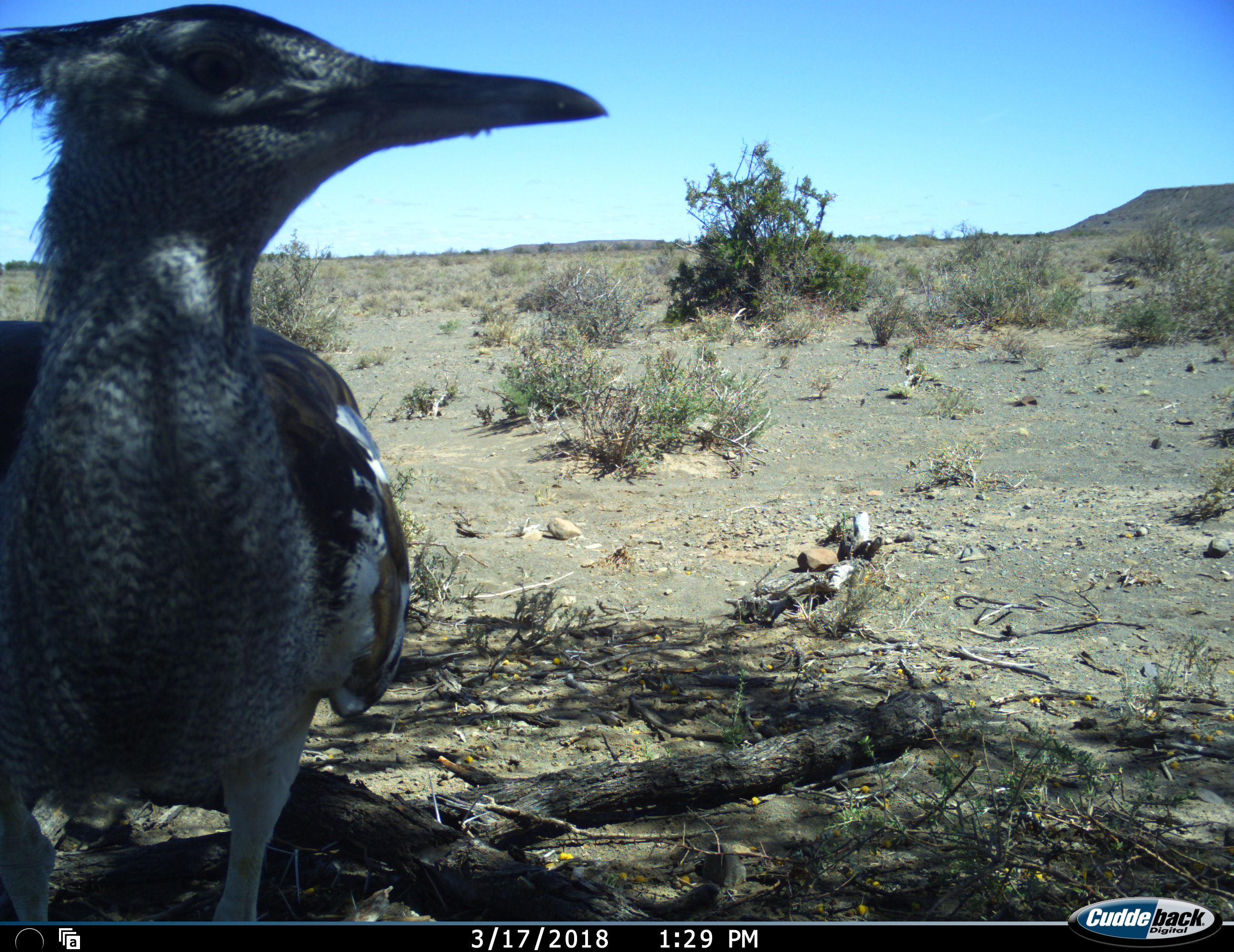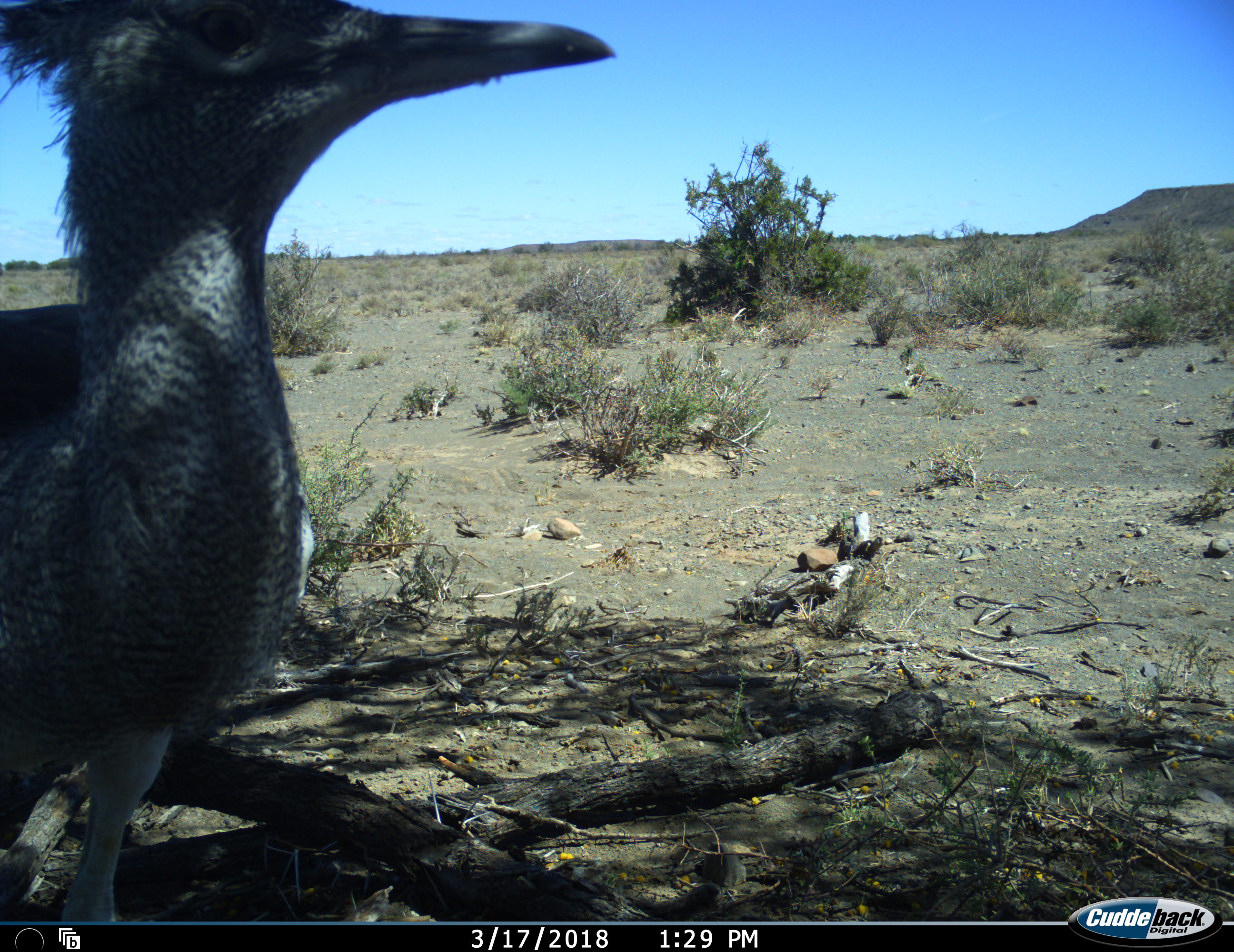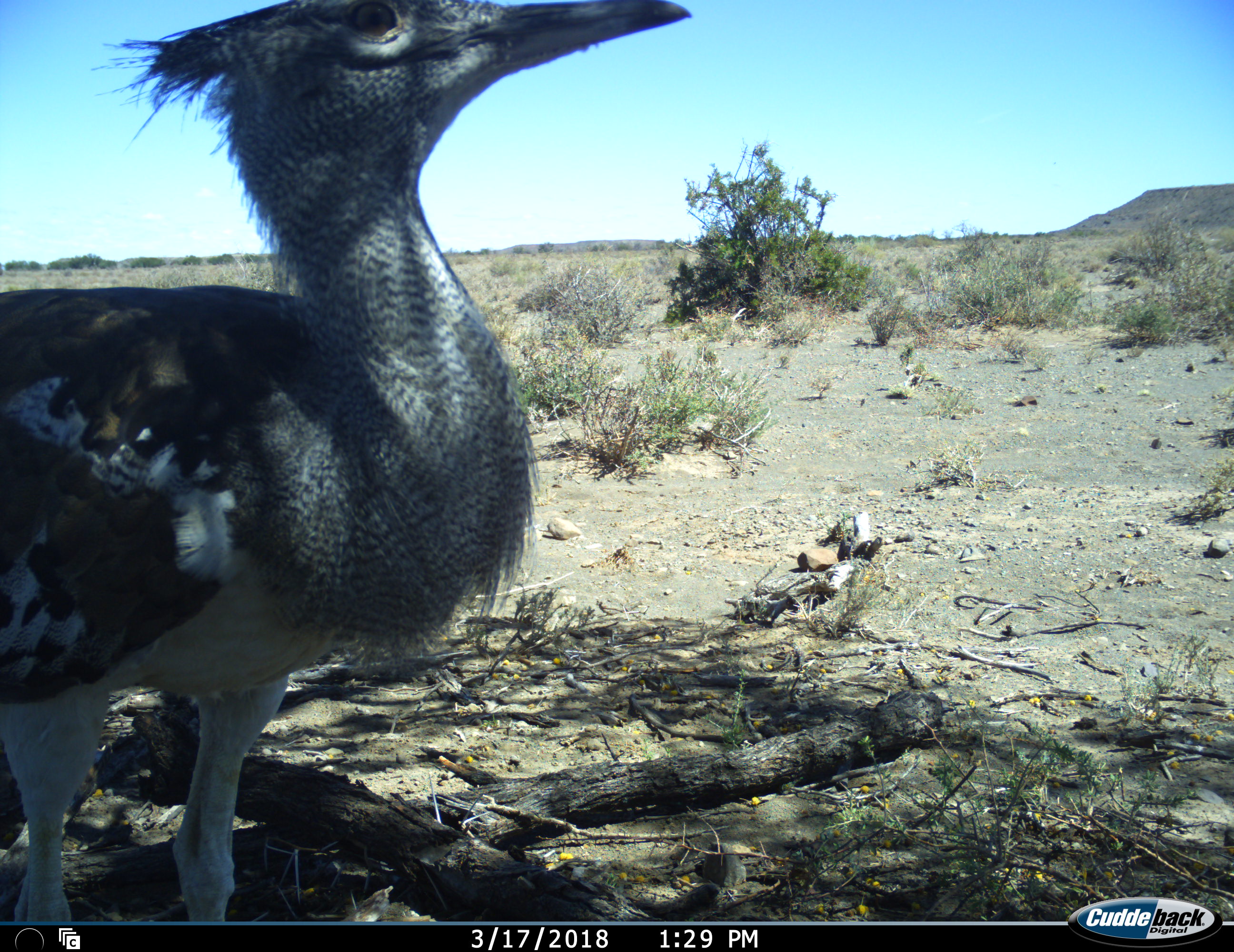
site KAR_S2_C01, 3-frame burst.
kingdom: Animalia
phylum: Chordata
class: Aves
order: Otidiformes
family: Otididae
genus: Ardeotis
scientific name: Ardeotis kori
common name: kori bustard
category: bustardkori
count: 1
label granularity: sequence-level